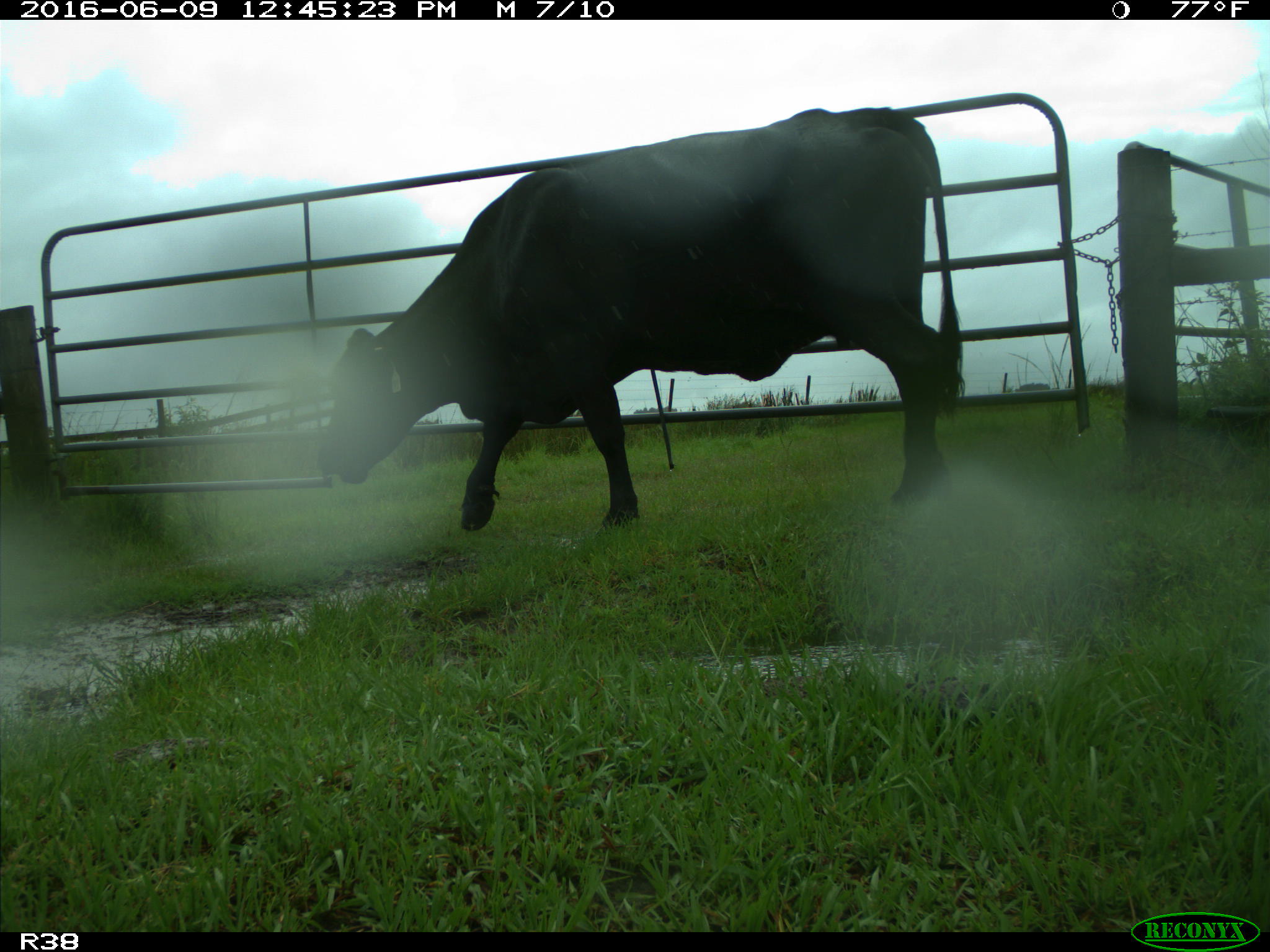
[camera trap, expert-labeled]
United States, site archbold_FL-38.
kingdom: Animalia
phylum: Chordata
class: Mammalia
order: Artiodactyla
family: Bovidae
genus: Bos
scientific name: Bos taurus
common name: domestic cow